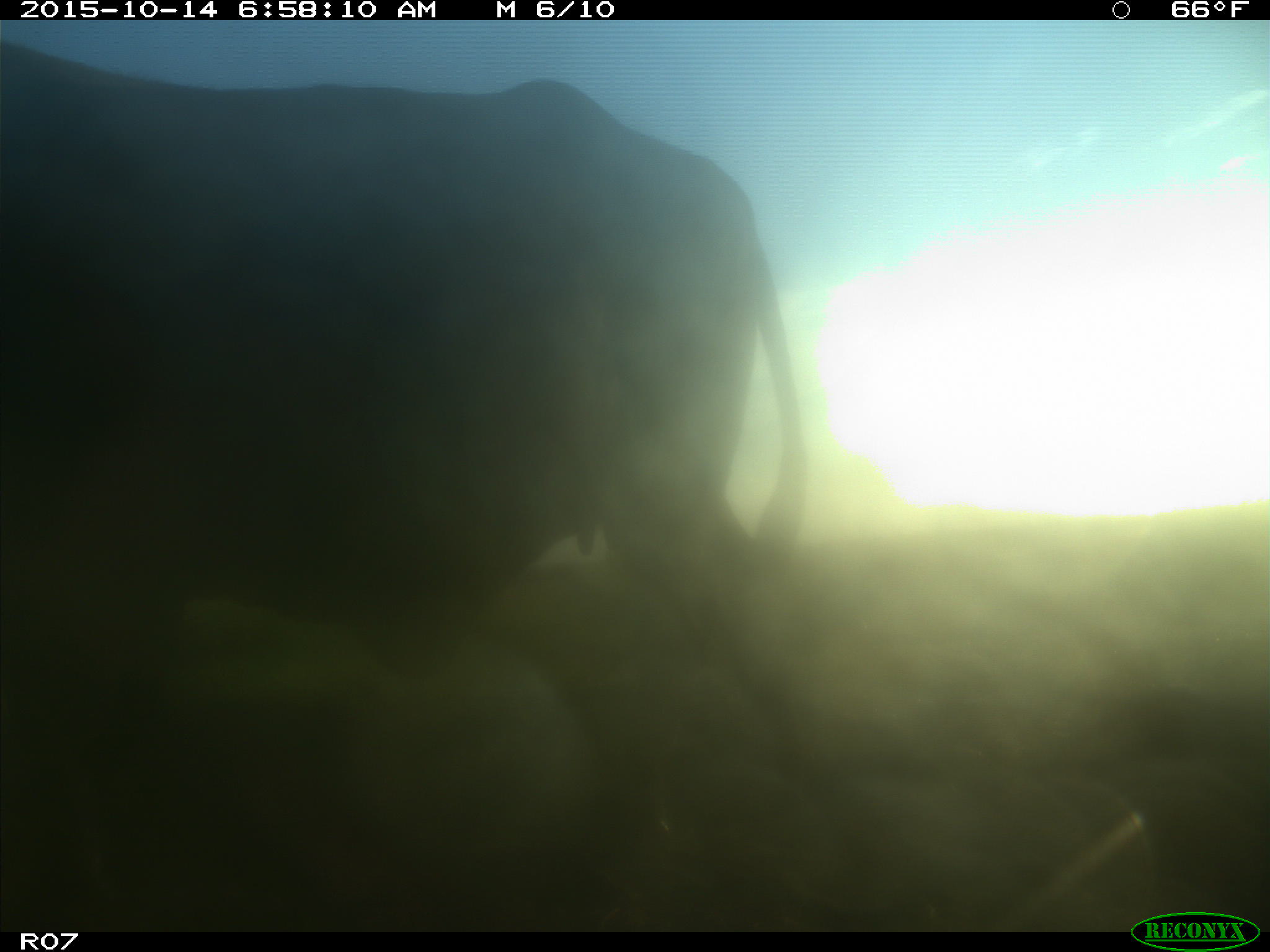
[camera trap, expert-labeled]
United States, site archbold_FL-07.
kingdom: Animalia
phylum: Chordata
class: Mammalia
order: Artiodactyla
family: Bovidae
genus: Bos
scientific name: Bos taurus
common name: domestic cow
Bos taurus (domestic cow).